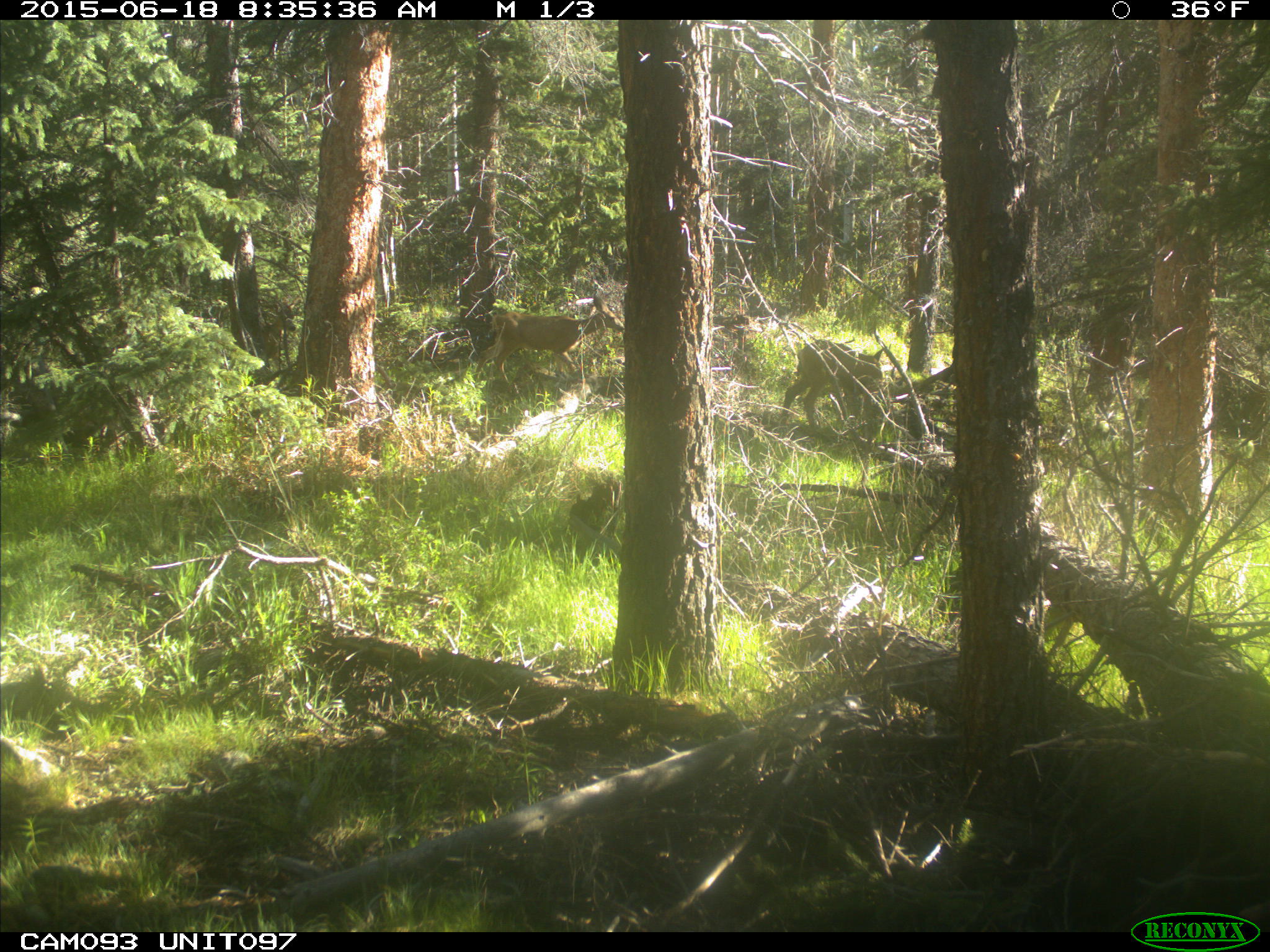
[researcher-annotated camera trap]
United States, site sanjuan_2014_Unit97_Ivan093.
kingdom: Animalia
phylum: Chordata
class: Mammalia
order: Artiodactyla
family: Cervidae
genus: Odocoileus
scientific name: Odocoileus hemionus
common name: mule deer